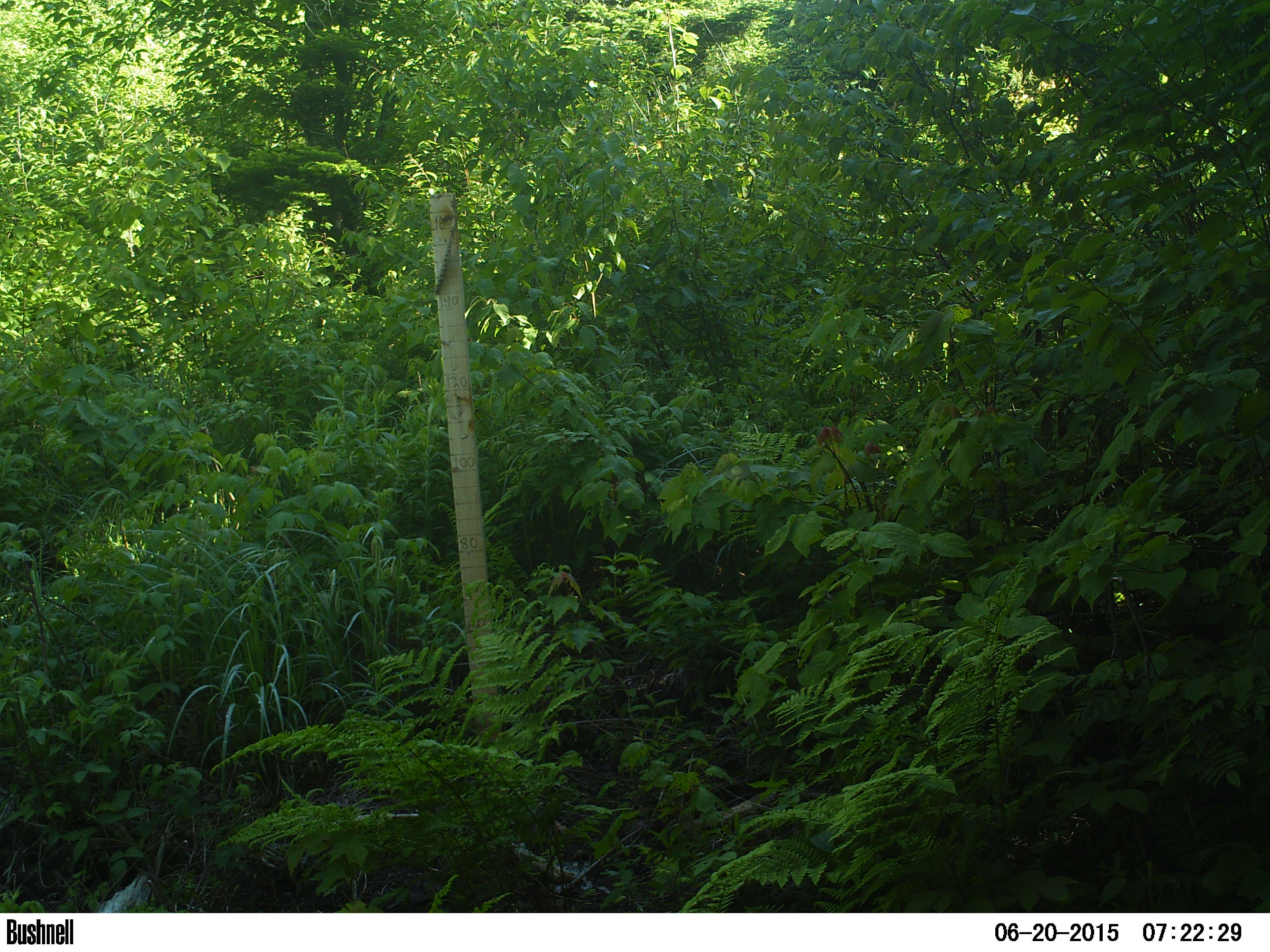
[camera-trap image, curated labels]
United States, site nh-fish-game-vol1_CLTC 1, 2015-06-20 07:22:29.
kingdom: Animalia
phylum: Chordata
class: Mammalia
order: Artiodactyla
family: Cervidae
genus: Odocoileus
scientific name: Odocoileus virginianus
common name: white-tailed deer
White-tailed deer (Odocoileus virginianus).